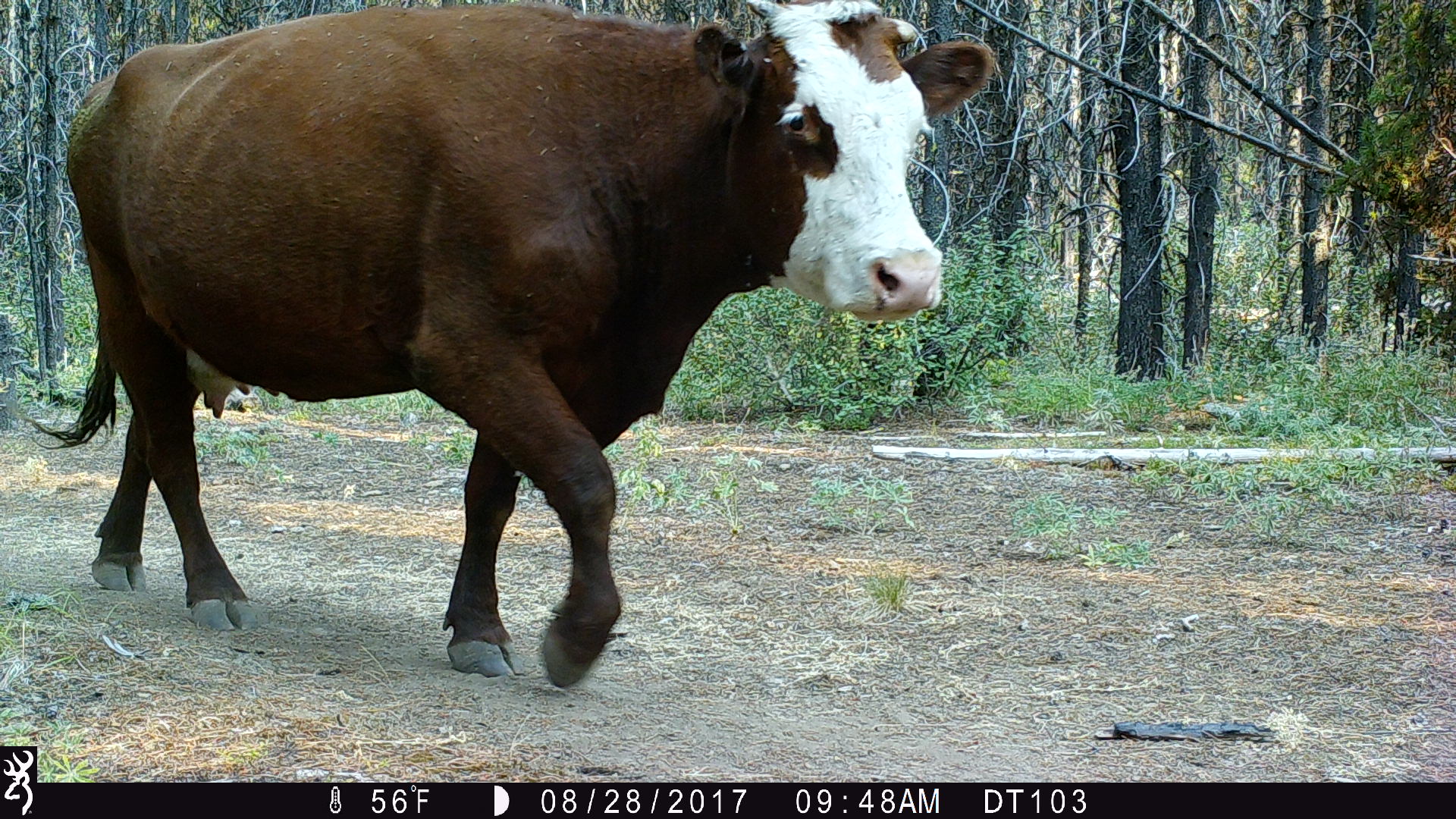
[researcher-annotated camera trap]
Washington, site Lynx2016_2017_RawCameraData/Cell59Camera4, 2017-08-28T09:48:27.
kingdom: Animalia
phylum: Chordata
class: Mammalia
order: Artiodactyla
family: Bovidae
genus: Bos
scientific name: Bos taurus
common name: domestic cattle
Domestic cattle (Bos taurus). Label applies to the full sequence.